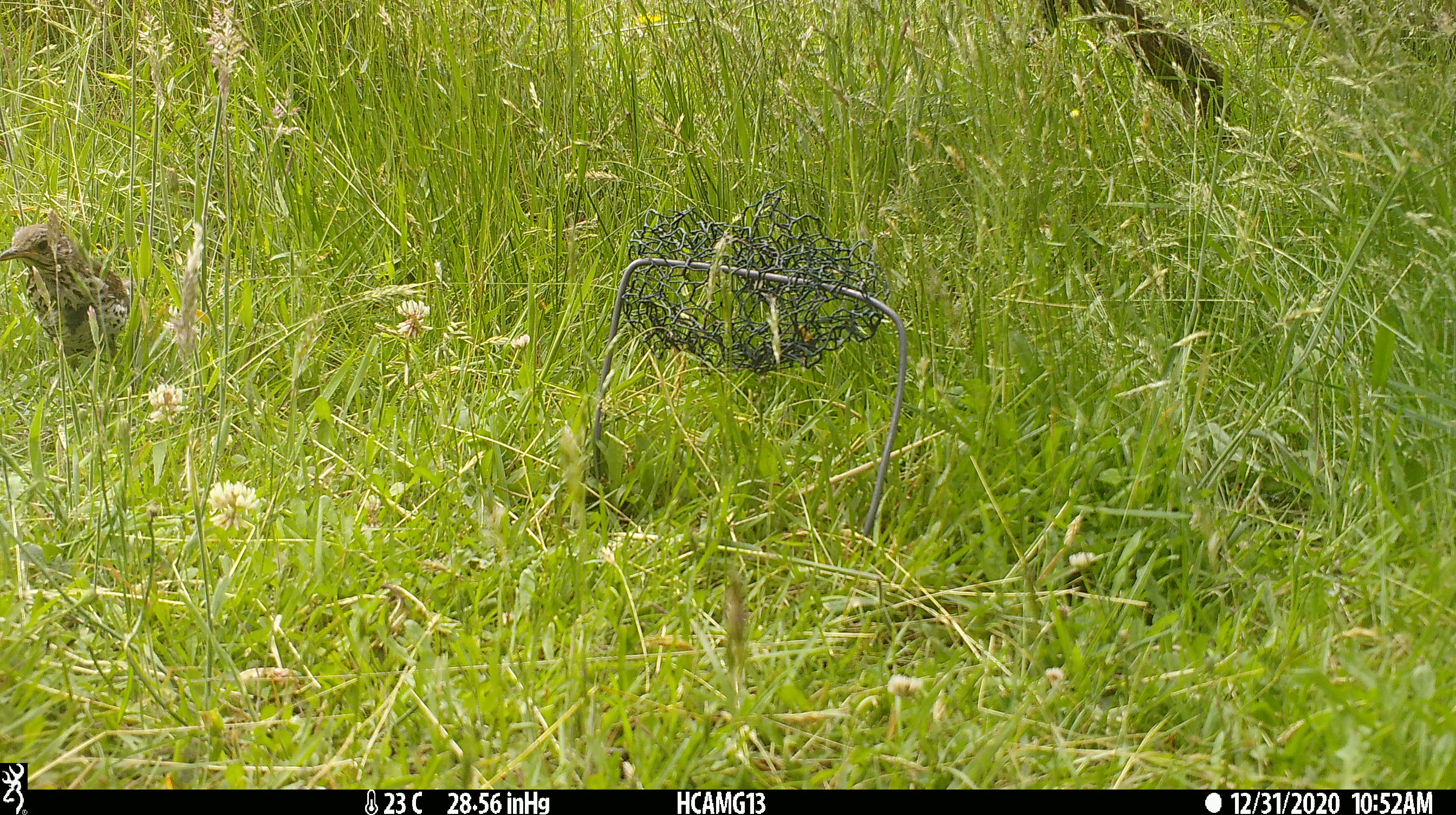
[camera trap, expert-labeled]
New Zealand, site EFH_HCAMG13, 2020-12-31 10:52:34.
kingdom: Animalia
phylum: Chordata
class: Aves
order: Passeriformes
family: Turdidae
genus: Turdus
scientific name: Turdus philomelos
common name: song thrush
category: thrush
Thrush (song thrush) (Turdus philomelos).